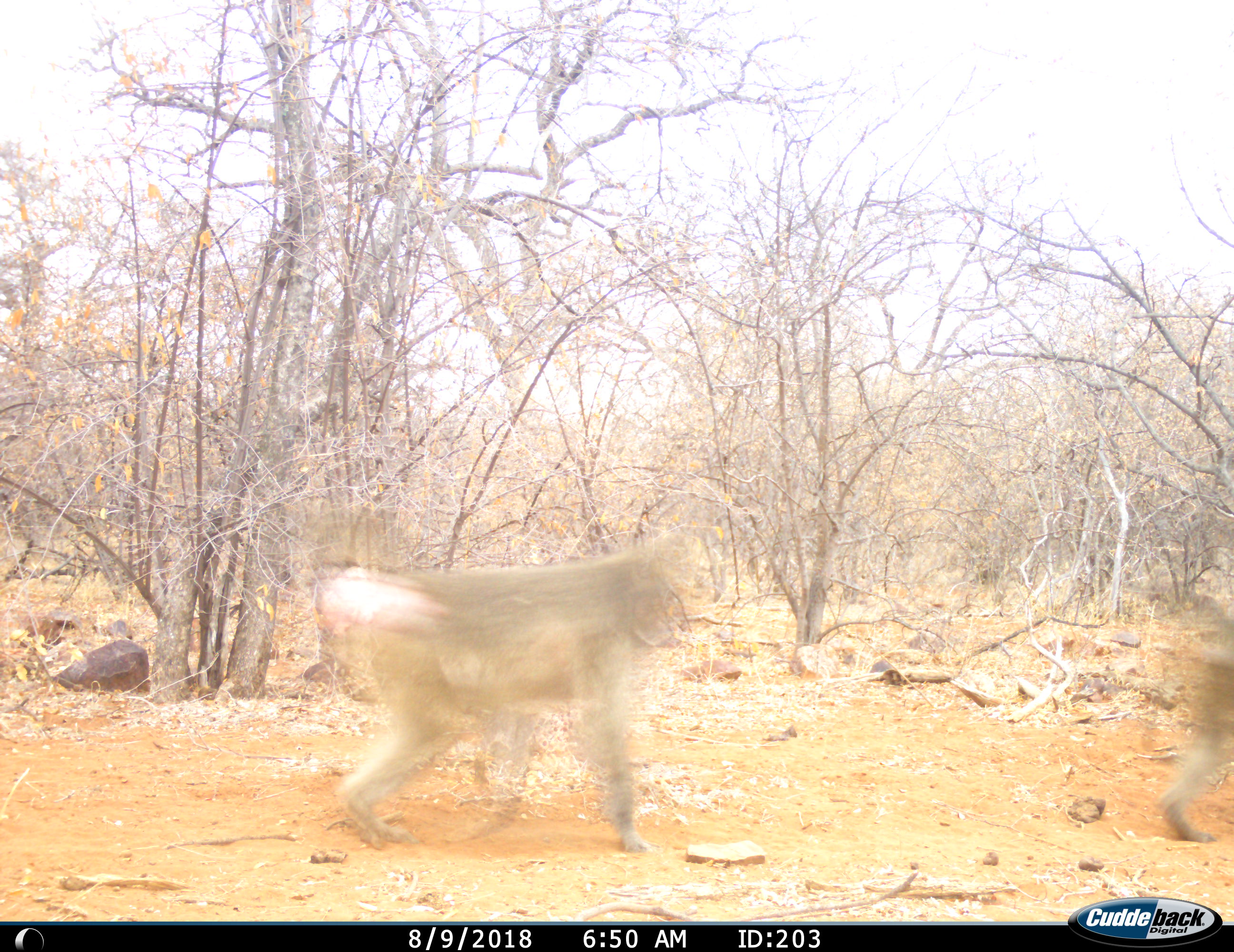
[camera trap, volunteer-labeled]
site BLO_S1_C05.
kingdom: Animalia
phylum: Chordata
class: Mammalia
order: Primates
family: Cercopithecidae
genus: Papio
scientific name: Papio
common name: baboon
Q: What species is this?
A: Baboon (Papio).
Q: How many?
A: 2.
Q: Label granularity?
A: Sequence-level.